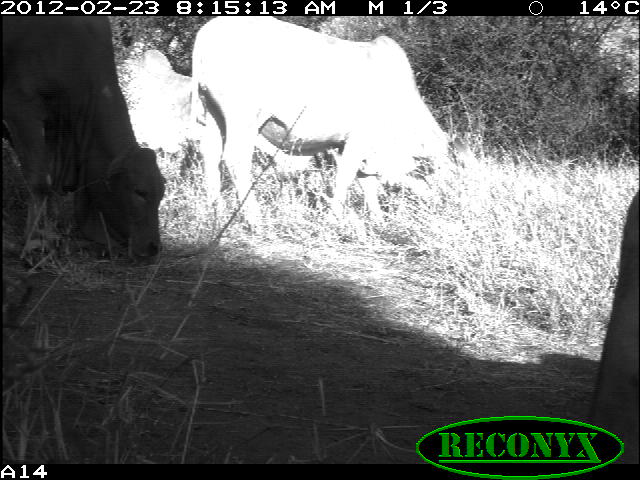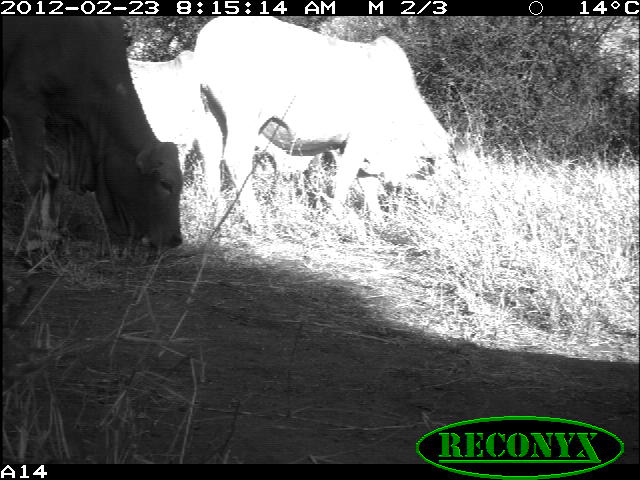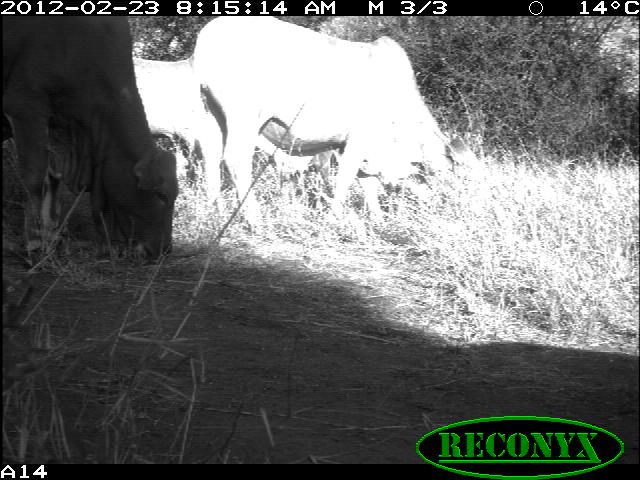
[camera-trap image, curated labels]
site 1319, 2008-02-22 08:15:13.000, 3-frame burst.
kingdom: Animalia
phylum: Chordata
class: Mammalia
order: Artiodactyla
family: Bovidae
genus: Bos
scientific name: Bos taurus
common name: domestic cattle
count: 4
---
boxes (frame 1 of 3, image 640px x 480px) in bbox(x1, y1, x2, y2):
bos taurus: bbox(190, 15, 448, 227); bbox(0, 15, 166, 265); bbox(589, 191, 640, 464); bbox(117, 49, 191, 147)